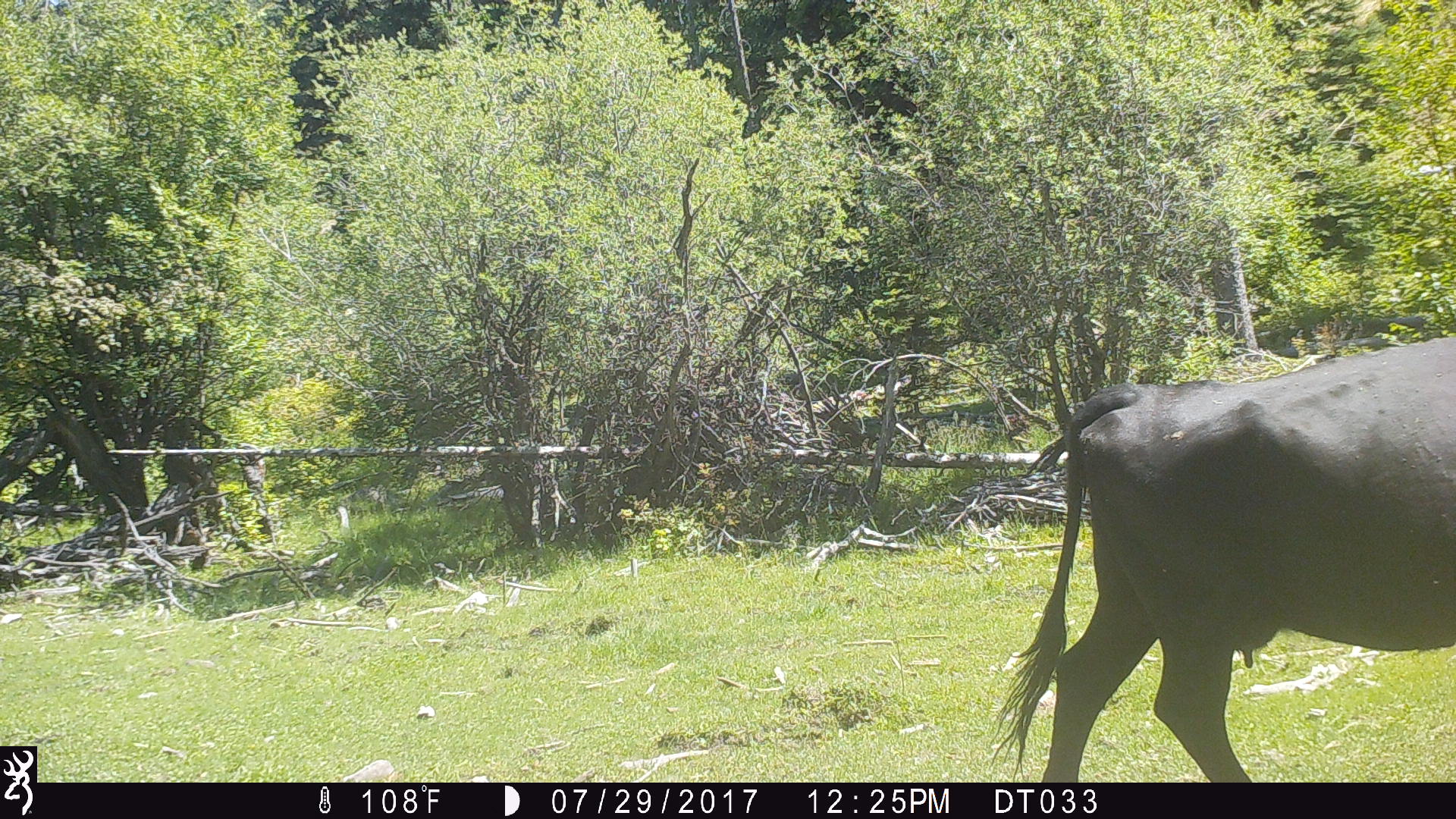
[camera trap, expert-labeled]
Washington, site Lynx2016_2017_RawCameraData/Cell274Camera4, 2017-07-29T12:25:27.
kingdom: Animalia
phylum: Chordata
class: Mammalia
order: Artiodactyla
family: Bovidae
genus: Bos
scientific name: Bos taurus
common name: domestic cattle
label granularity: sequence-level